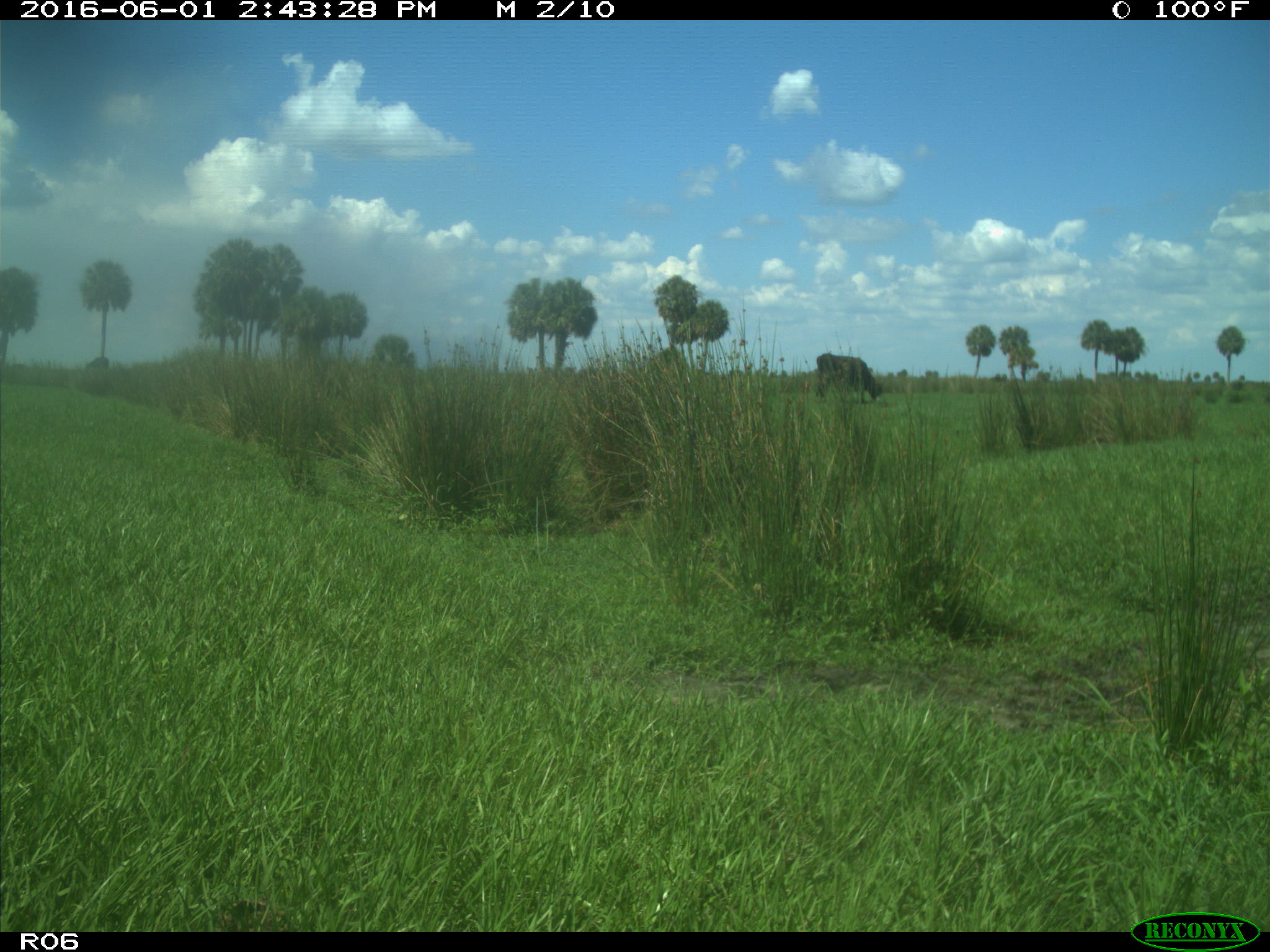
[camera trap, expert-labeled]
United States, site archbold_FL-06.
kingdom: Animalia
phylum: Chordata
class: Mammalia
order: Artiodactyla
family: Bovidae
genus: Bos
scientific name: Bos taurus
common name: domestic cow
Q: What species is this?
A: Bos taurus (domestic cow).